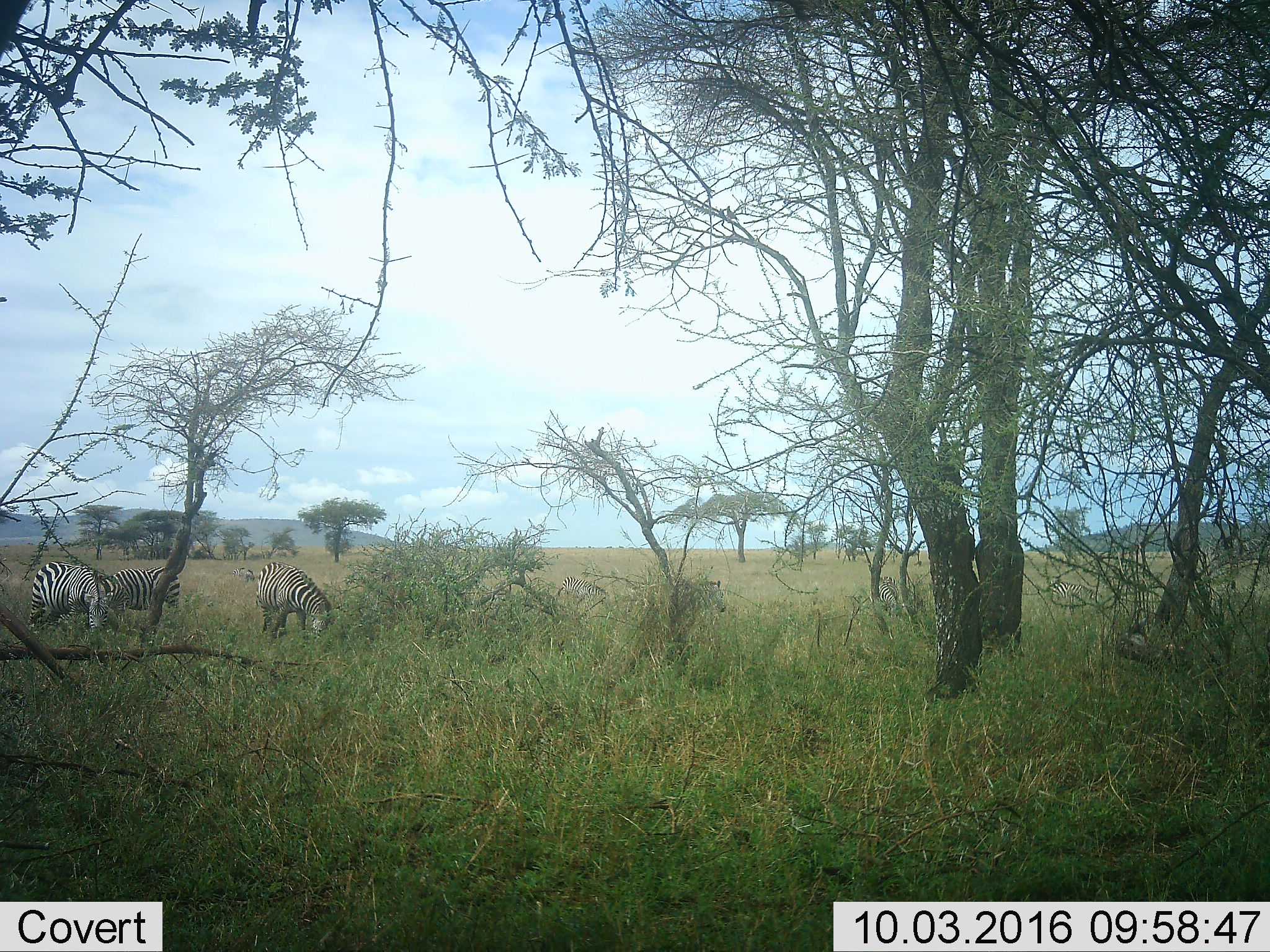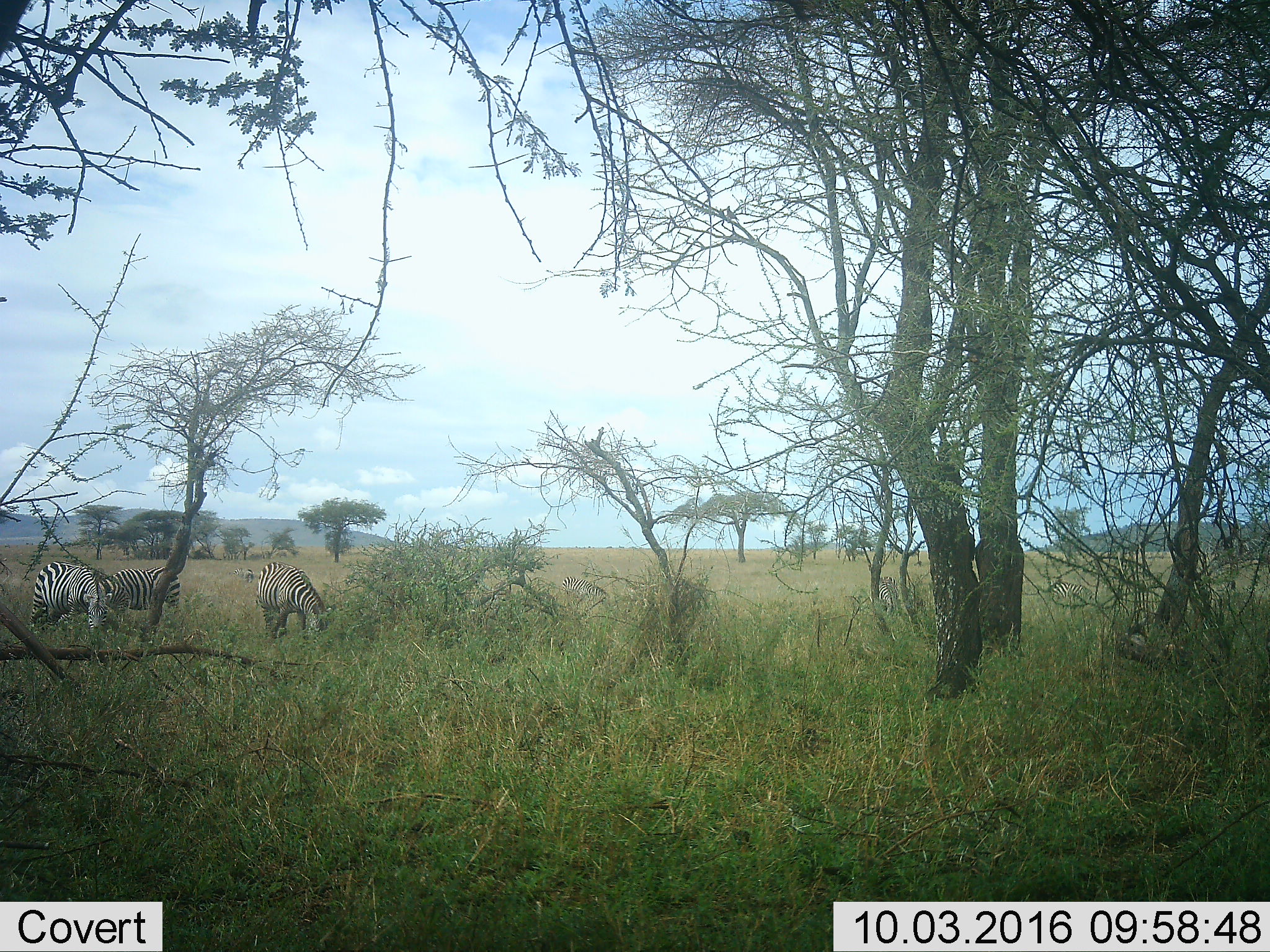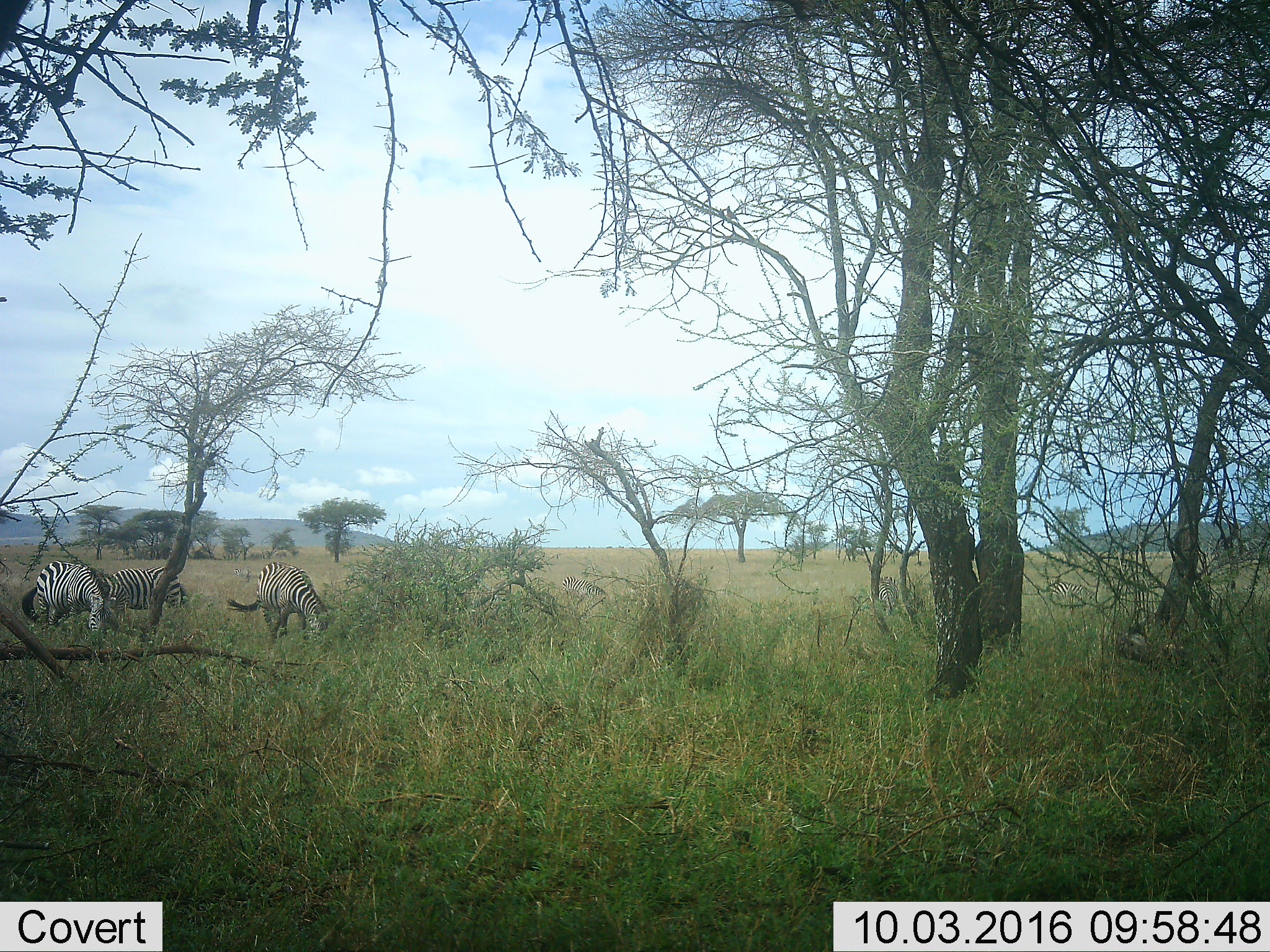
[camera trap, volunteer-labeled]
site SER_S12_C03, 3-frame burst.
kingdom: Animalia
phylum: Chordata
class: Mammalia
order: Perissodactyla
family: Equidae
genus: Equus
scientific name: Equus quagga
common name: plains zebra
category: zebraplains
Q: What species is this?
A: Zebraplains (plains zebra) (Equus quagga).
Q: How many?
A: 9.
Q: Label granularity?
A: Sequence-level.